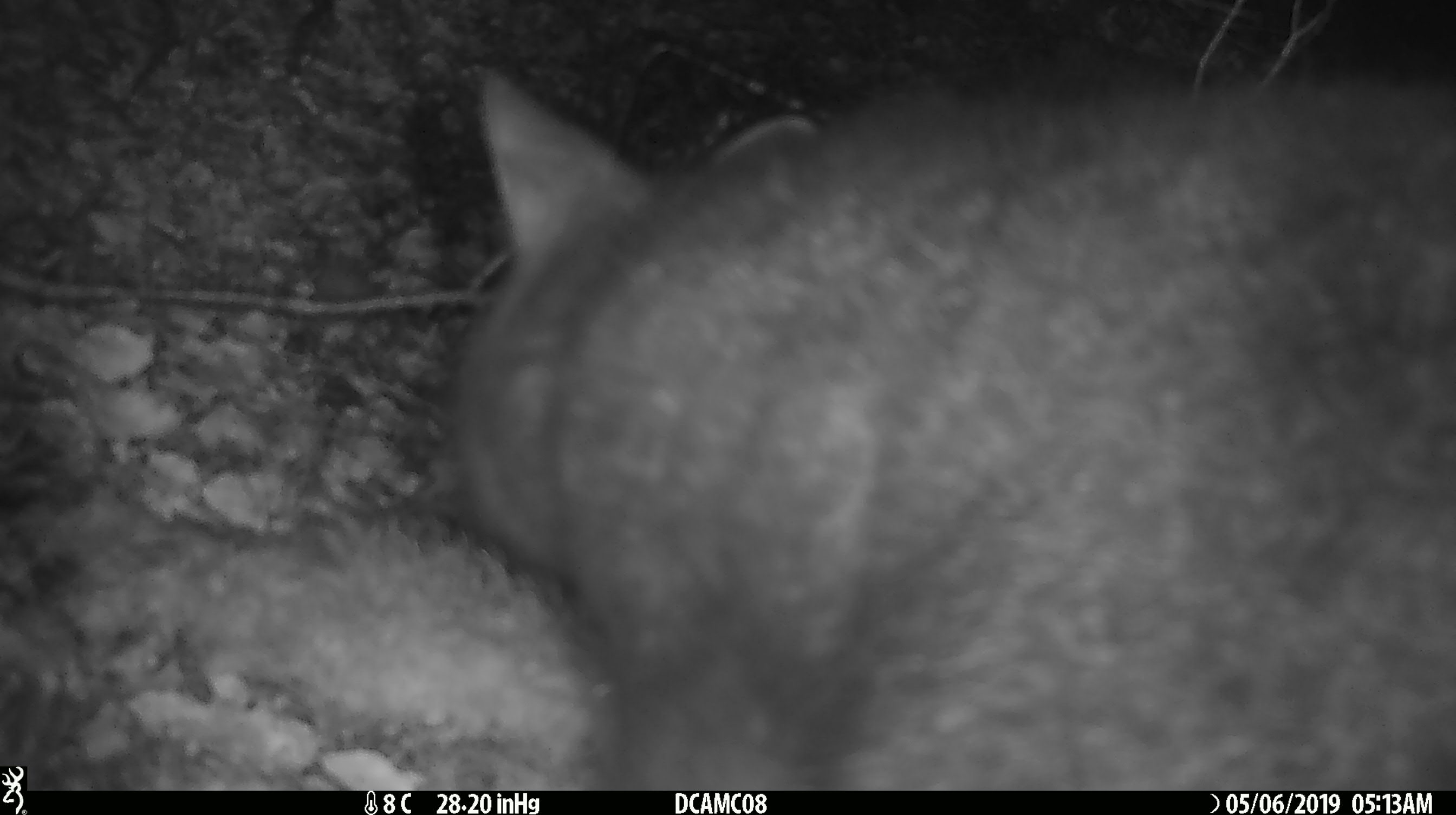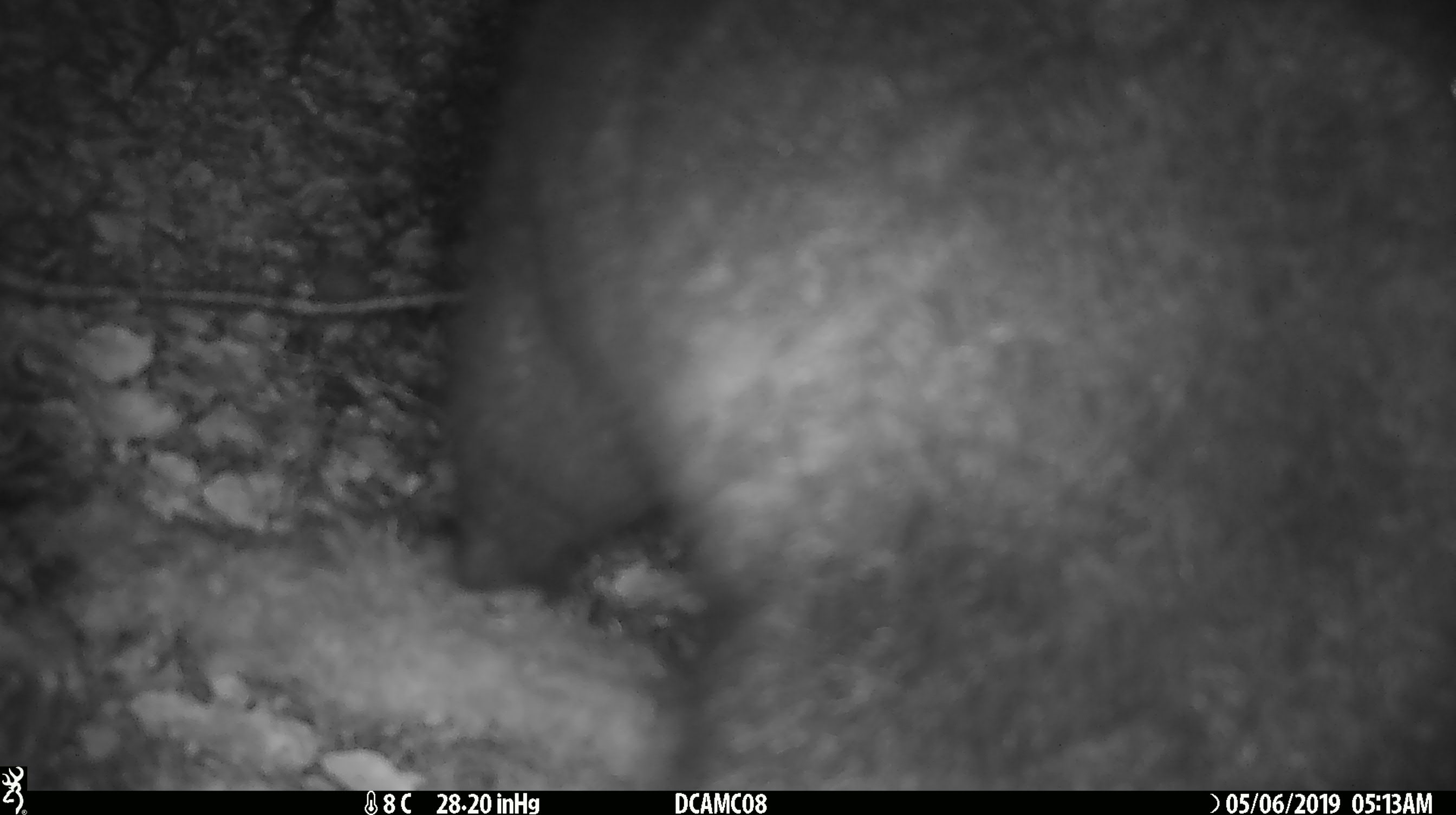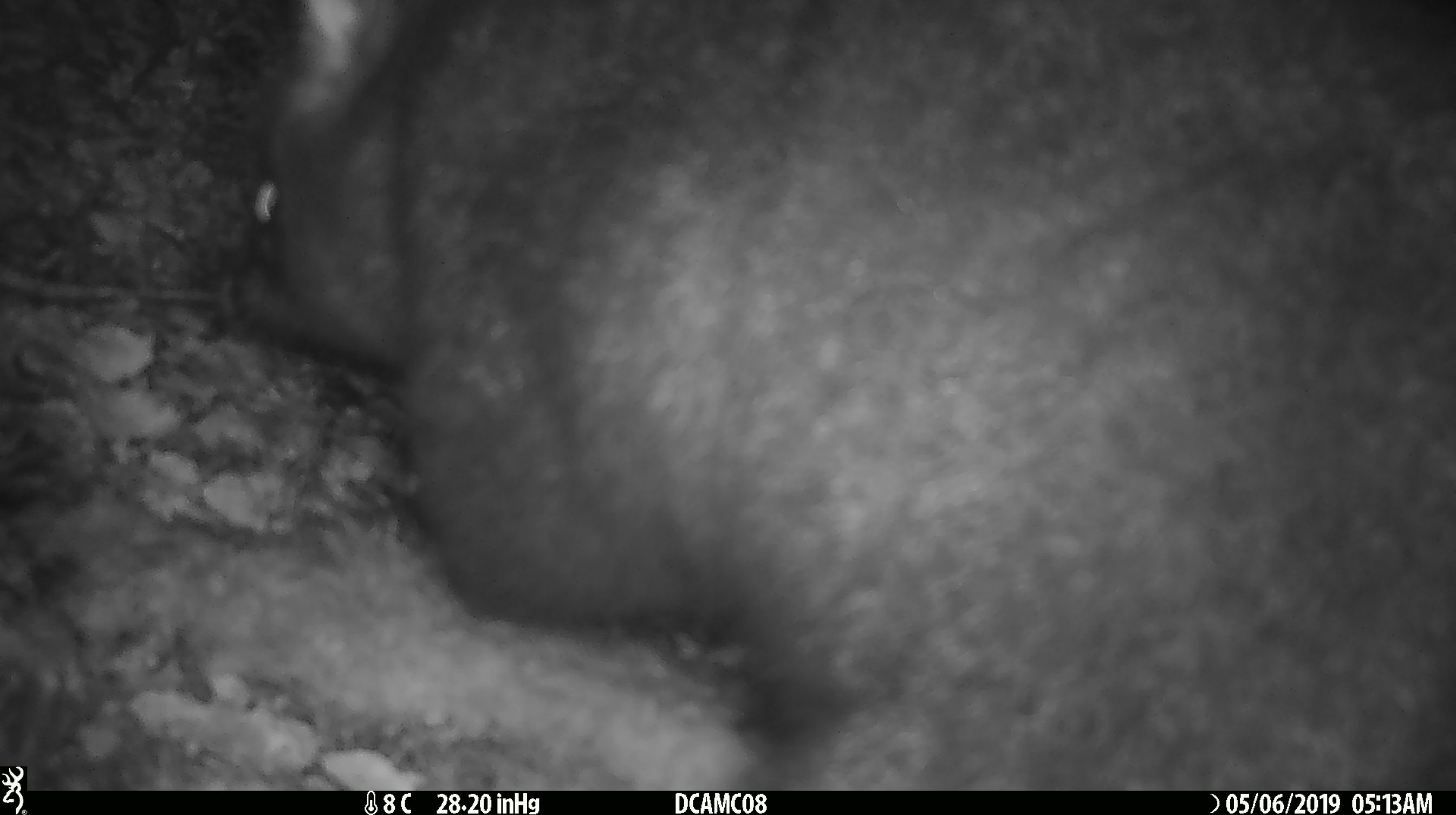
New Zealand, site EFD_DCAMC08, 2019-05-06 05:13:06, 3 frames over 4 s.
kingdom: Animalia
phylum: Chordata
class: Mammalia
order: Diprotodontia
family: Phalangeridae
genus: Trichosurus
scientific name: Trichosurus vulpecula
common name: common brushtail possum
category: possum